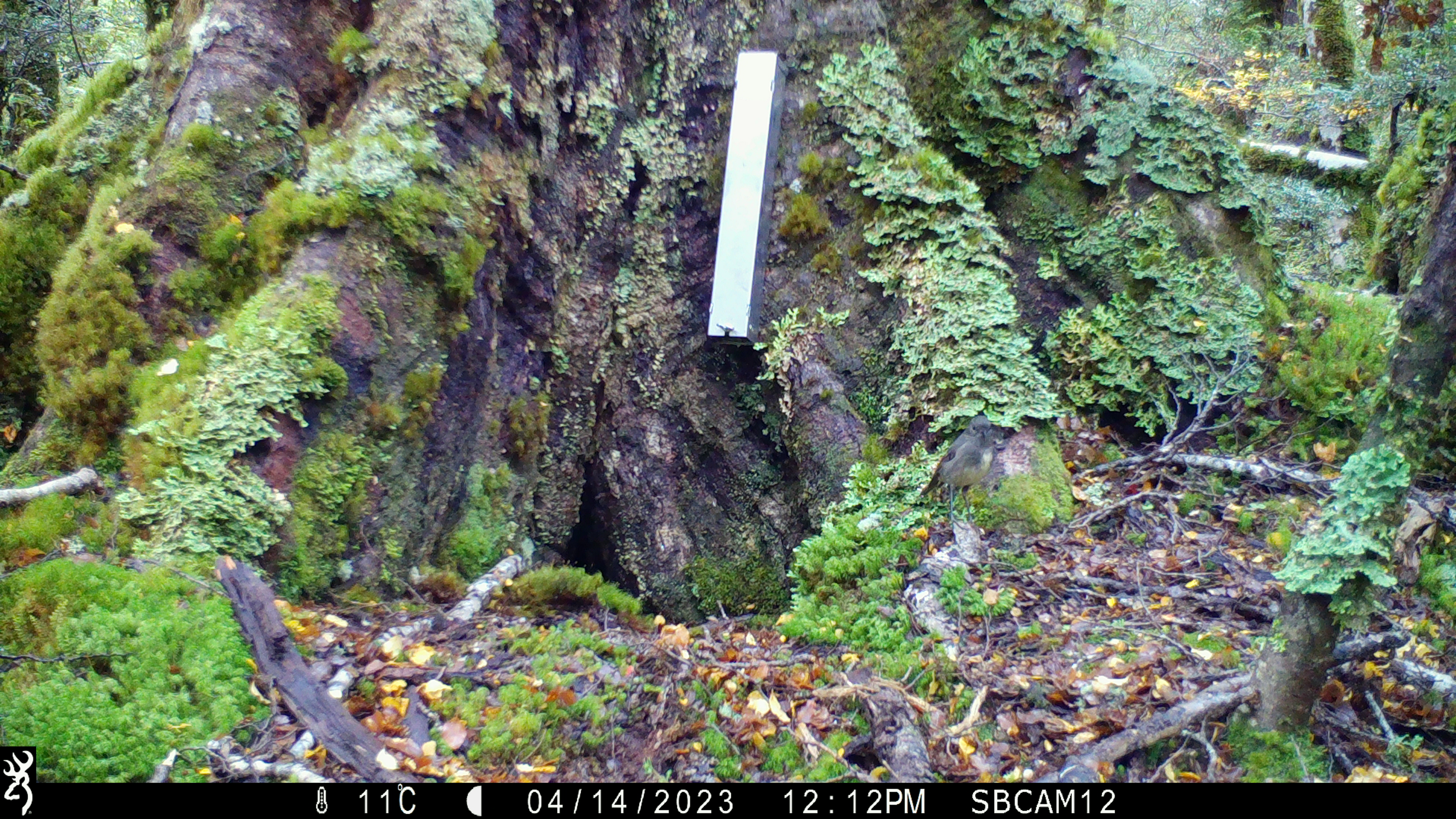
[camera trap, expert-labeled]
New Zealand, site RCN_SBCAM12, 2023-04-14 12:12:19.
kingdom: Animalia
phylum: Chordata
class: Aves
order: Passeriformes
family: Petroicidae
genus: Petroica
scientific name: Petroica australis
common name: new zealand robin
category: robin